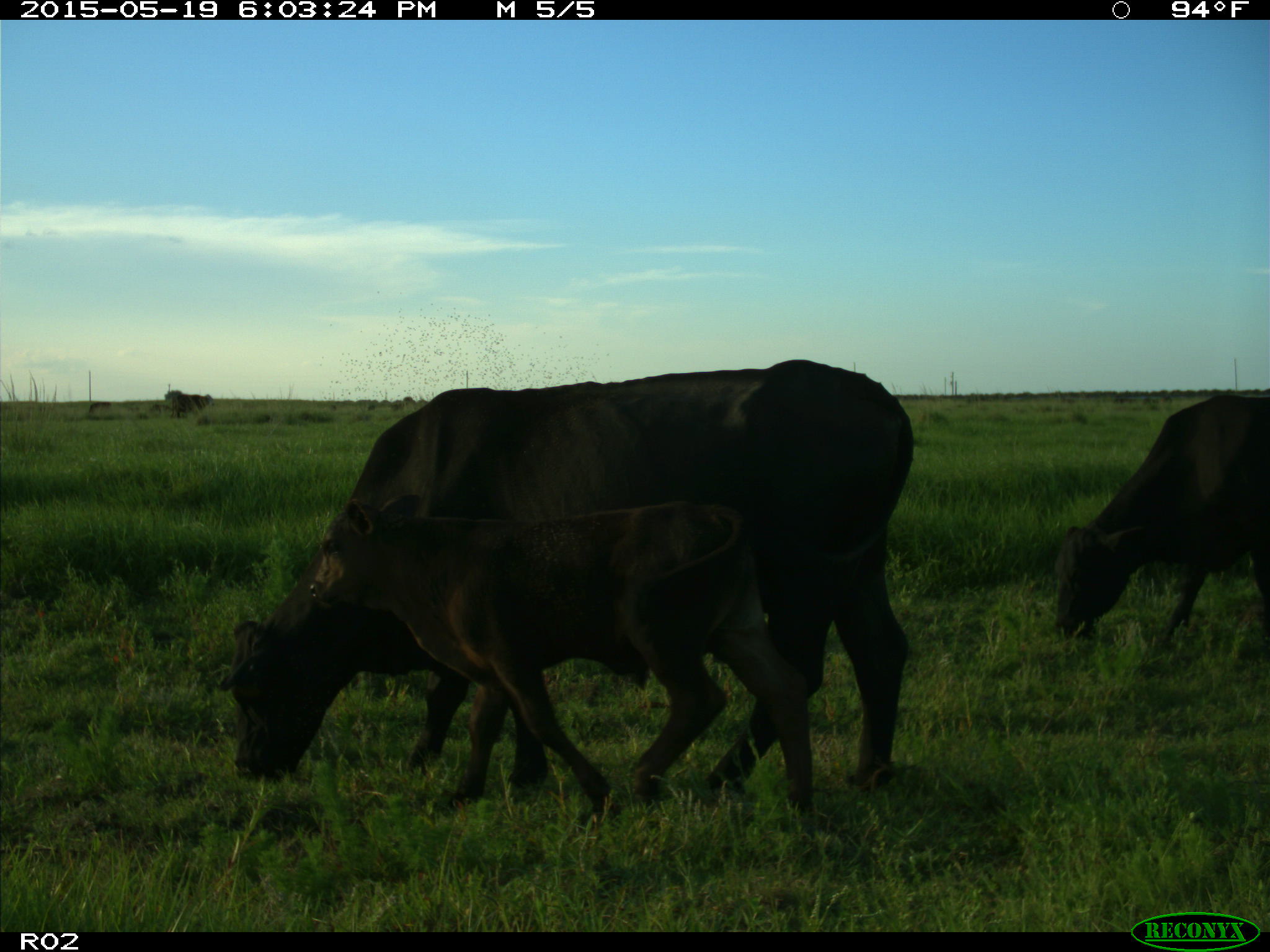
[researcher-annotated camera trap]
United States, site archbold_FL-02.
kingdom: Animalia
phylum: Chordata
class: Mammalia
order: Artiodactyla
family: Bovidae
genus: Bos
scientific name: Bos taurus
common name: domestic cow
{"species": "Bos taurus (domestic cow)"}